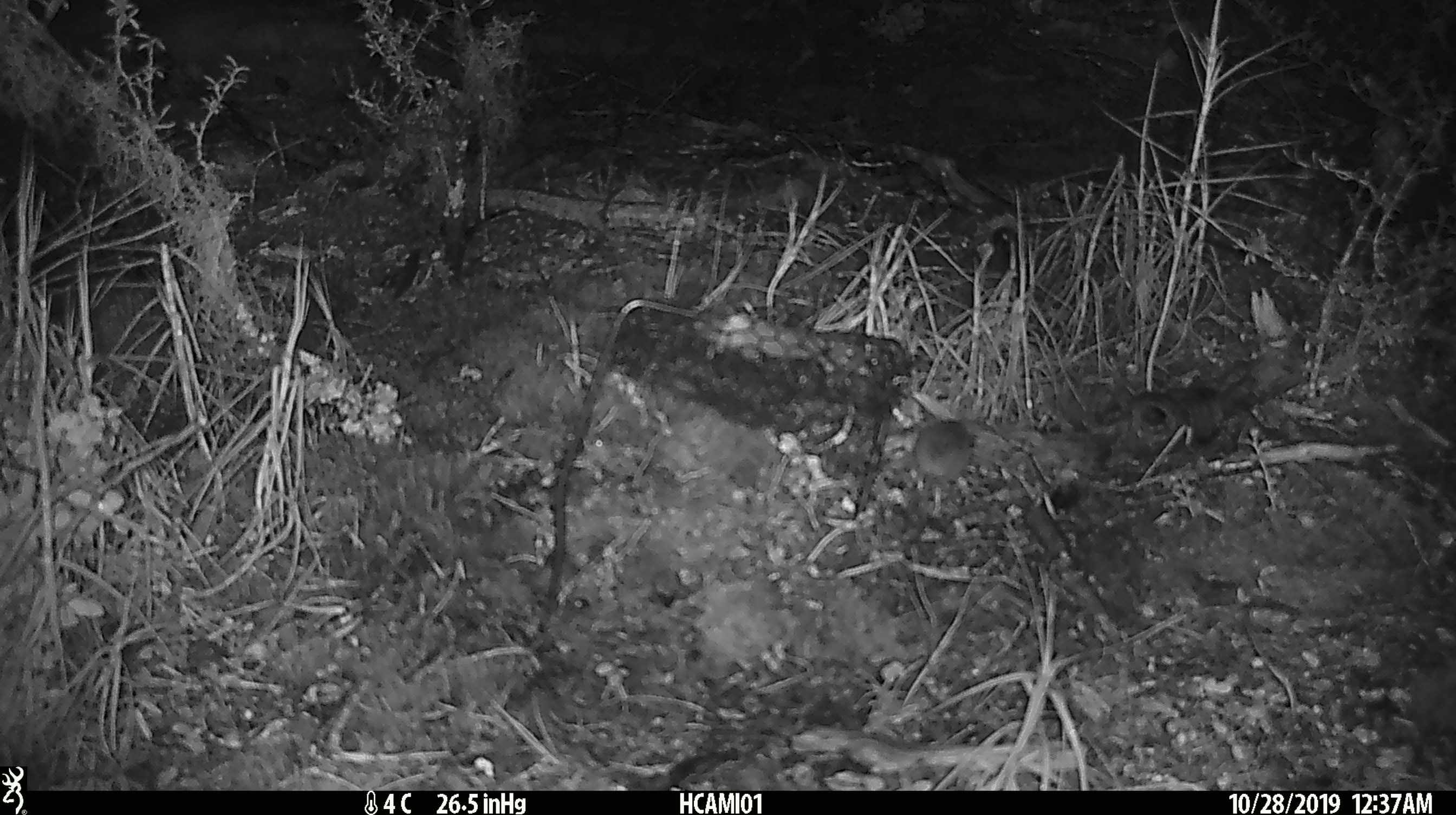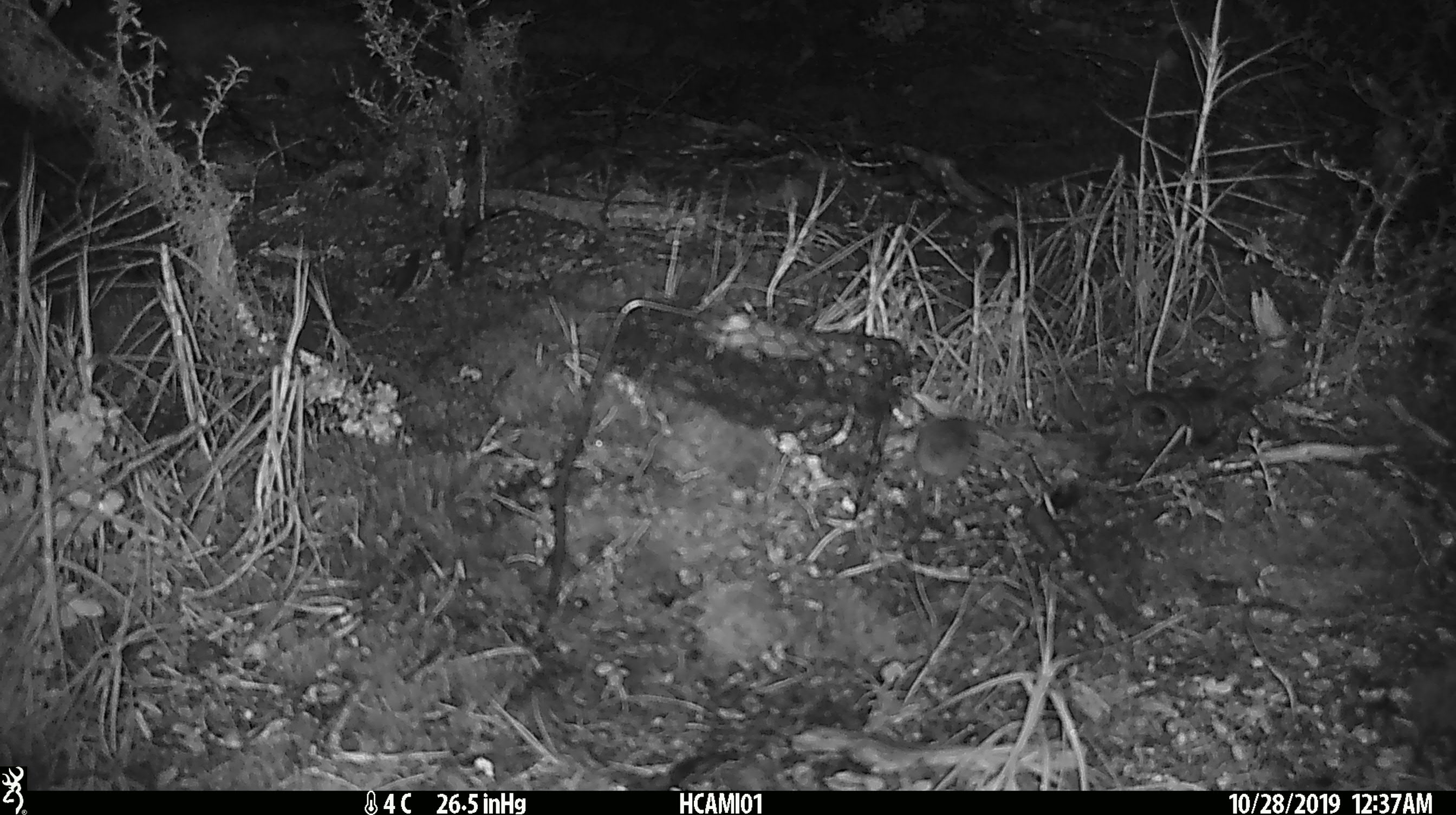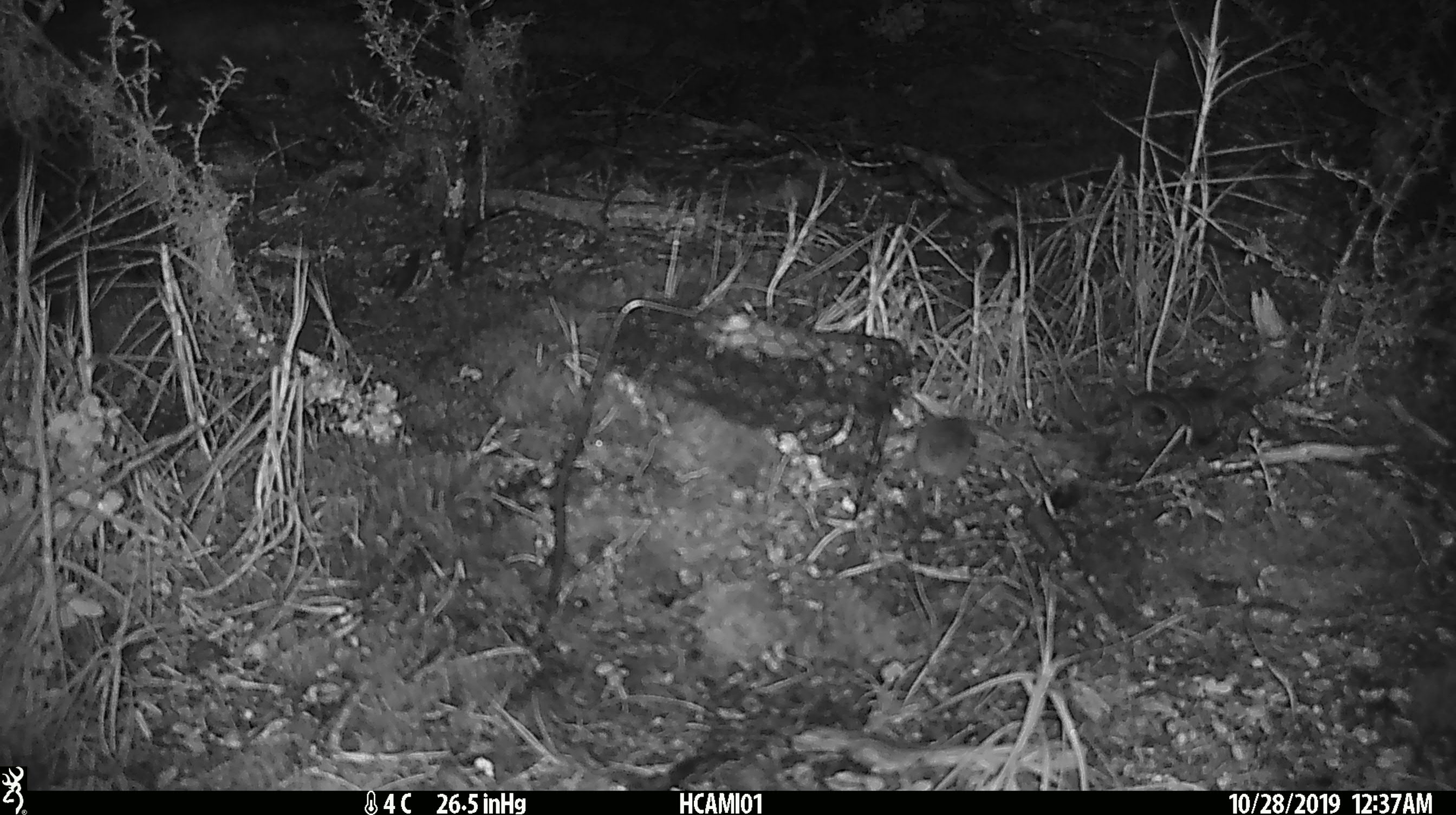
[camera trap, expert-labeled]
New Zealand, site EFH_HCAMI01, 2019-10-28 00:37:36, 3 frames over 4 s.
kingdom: Animalia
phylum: Chordata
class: Mammalia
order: Rodentia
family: Muridae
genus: Mus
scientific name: Mus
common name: mouse